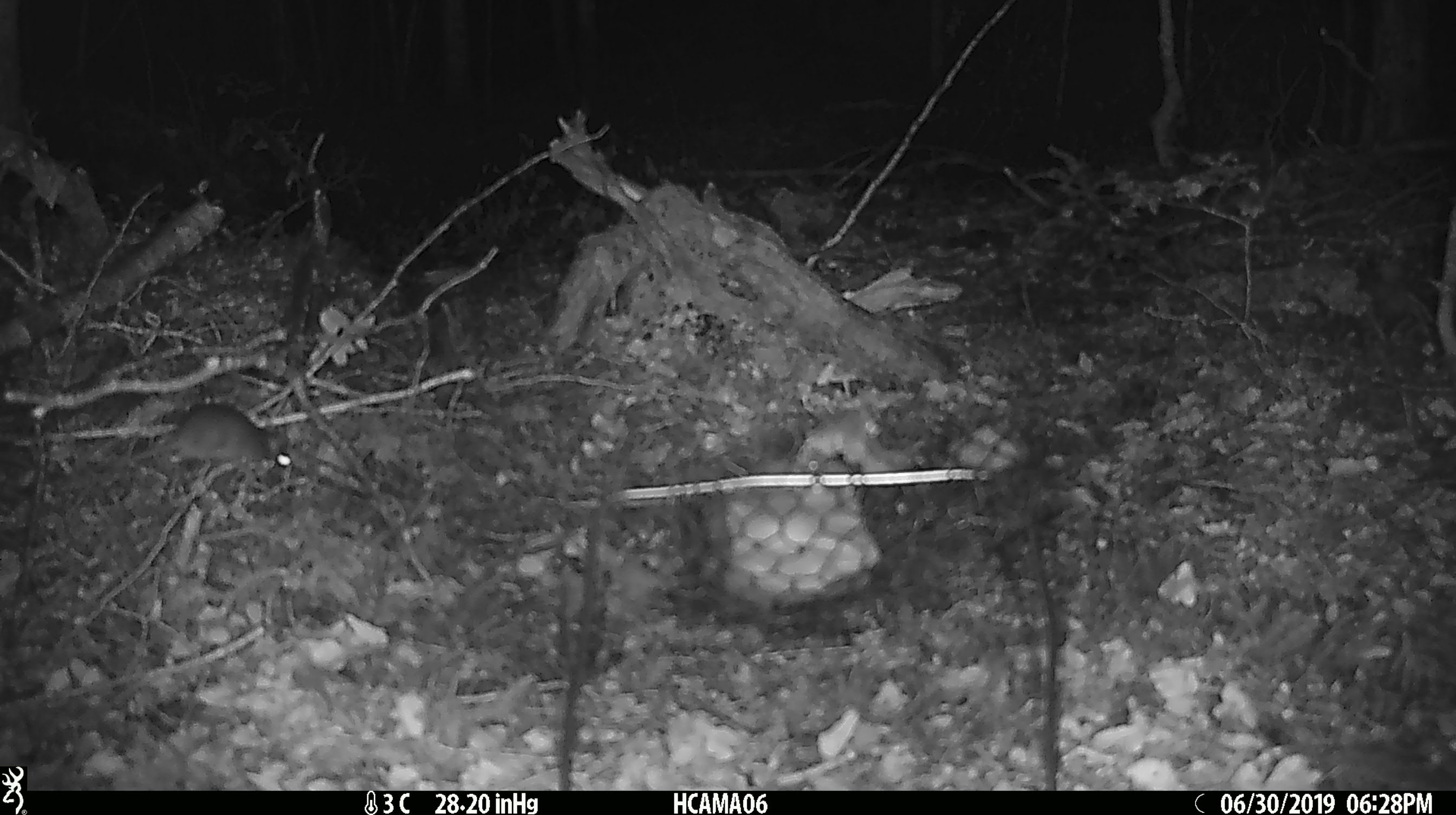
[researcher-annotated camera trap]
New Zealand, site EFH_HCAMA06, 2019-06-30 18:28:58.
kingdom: Animalia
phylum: Chordata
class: Mammalia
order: Rodentia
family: Muridae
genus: Rattus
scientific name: Rattus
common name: rat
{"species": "rat (Rattus)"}